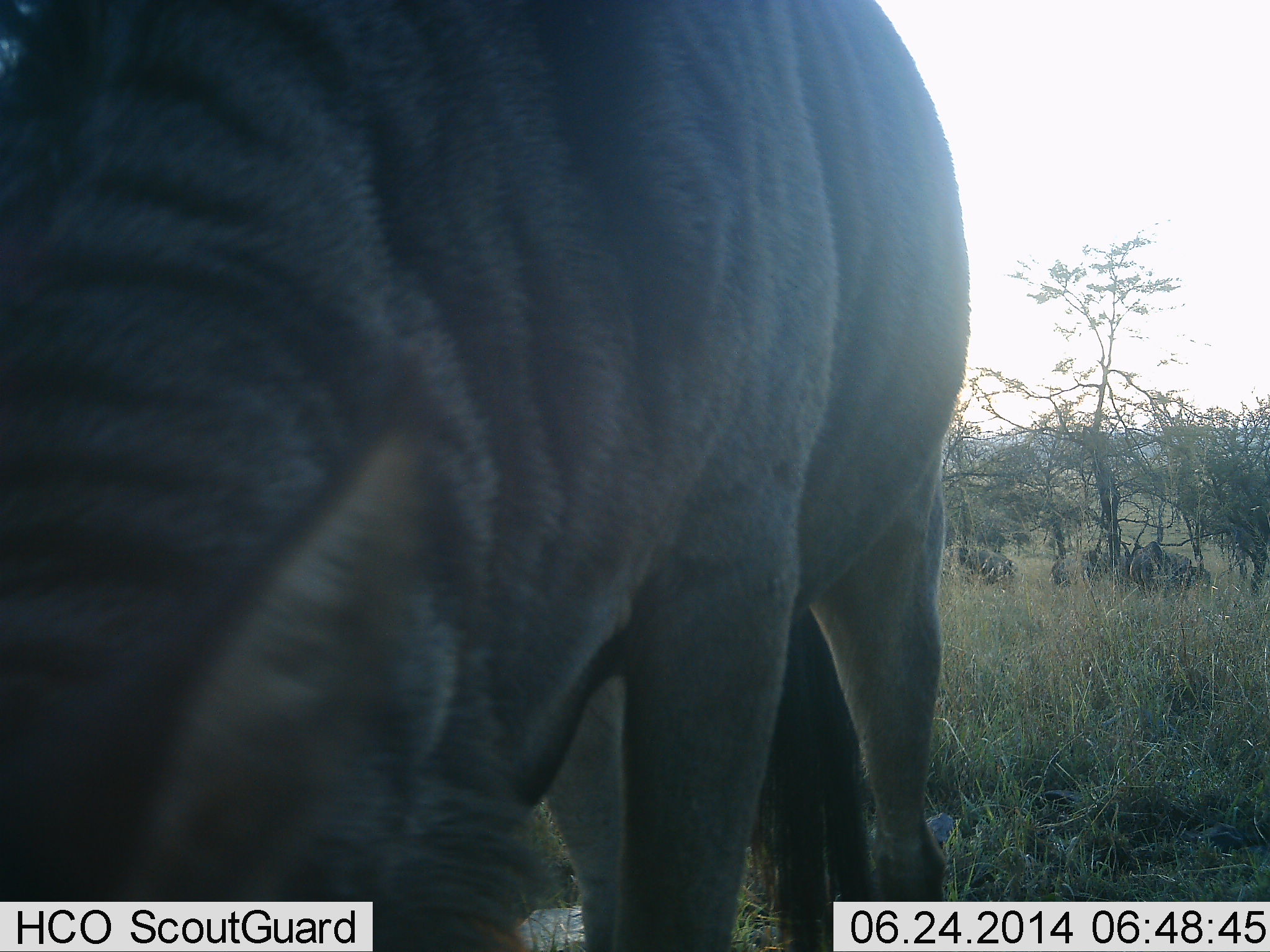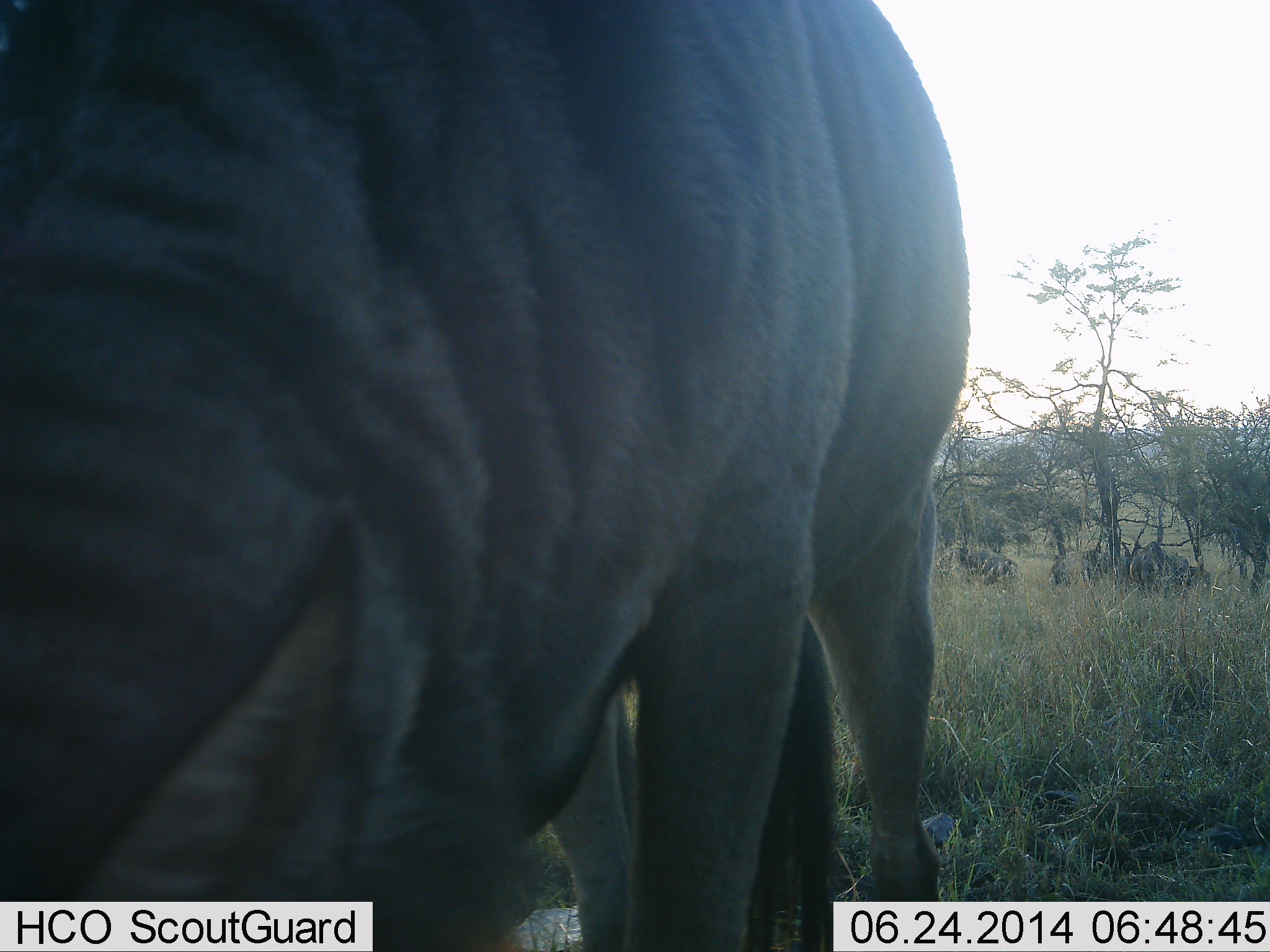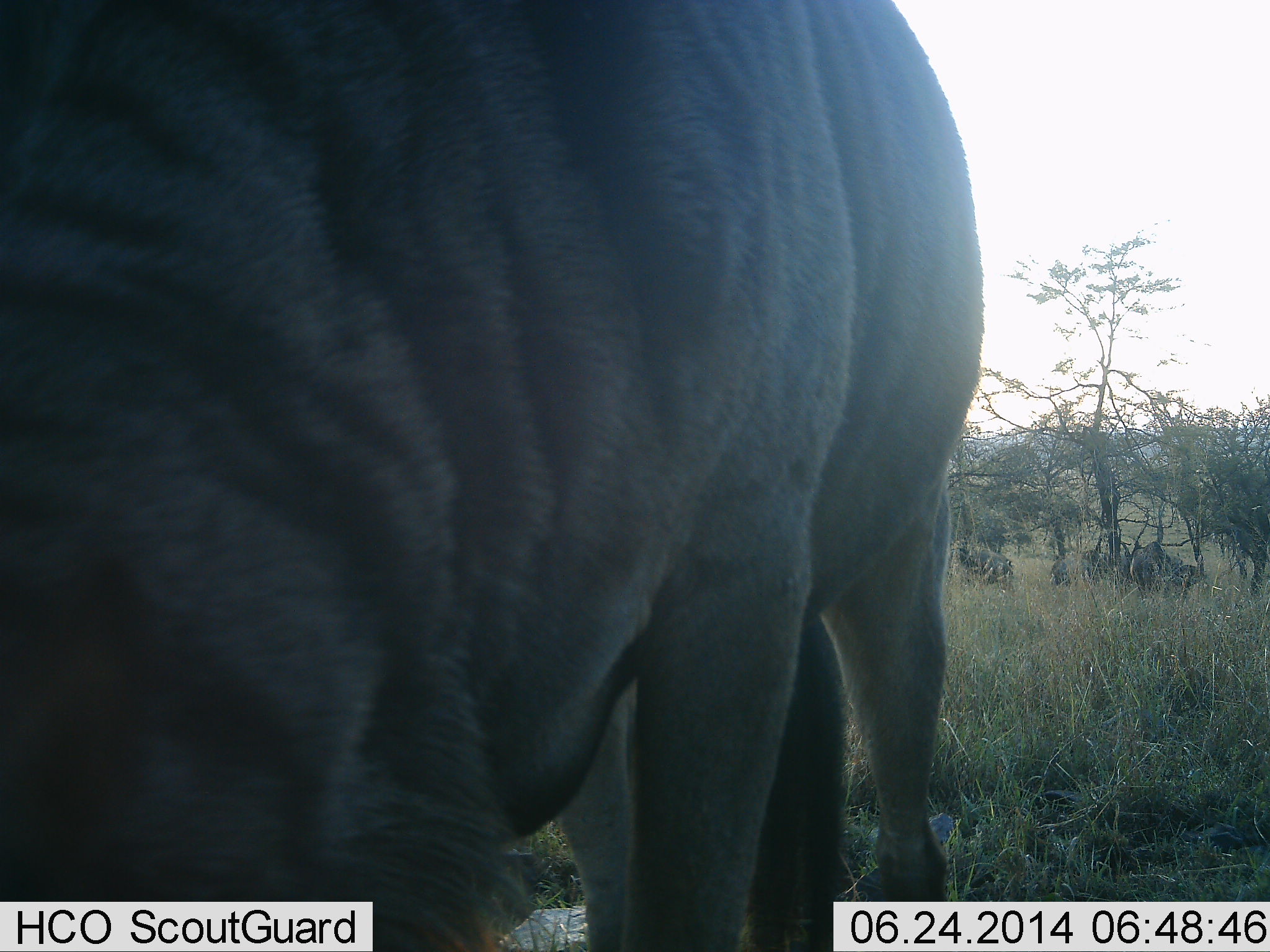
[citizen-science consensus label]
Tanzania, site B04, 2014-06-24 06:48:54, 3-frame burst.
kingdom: Animalia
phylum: Chordata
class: Mammalia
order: Artiodactyla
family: Bovidae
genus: Connochaetes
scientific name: Connochaetes taurinus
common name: blue wildebeest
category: wildebeest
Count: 3.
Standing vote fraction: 60%.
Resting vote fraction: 0%.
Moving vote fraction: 0%.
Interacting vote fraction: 0%.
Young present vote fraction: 0%.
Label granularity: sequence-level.